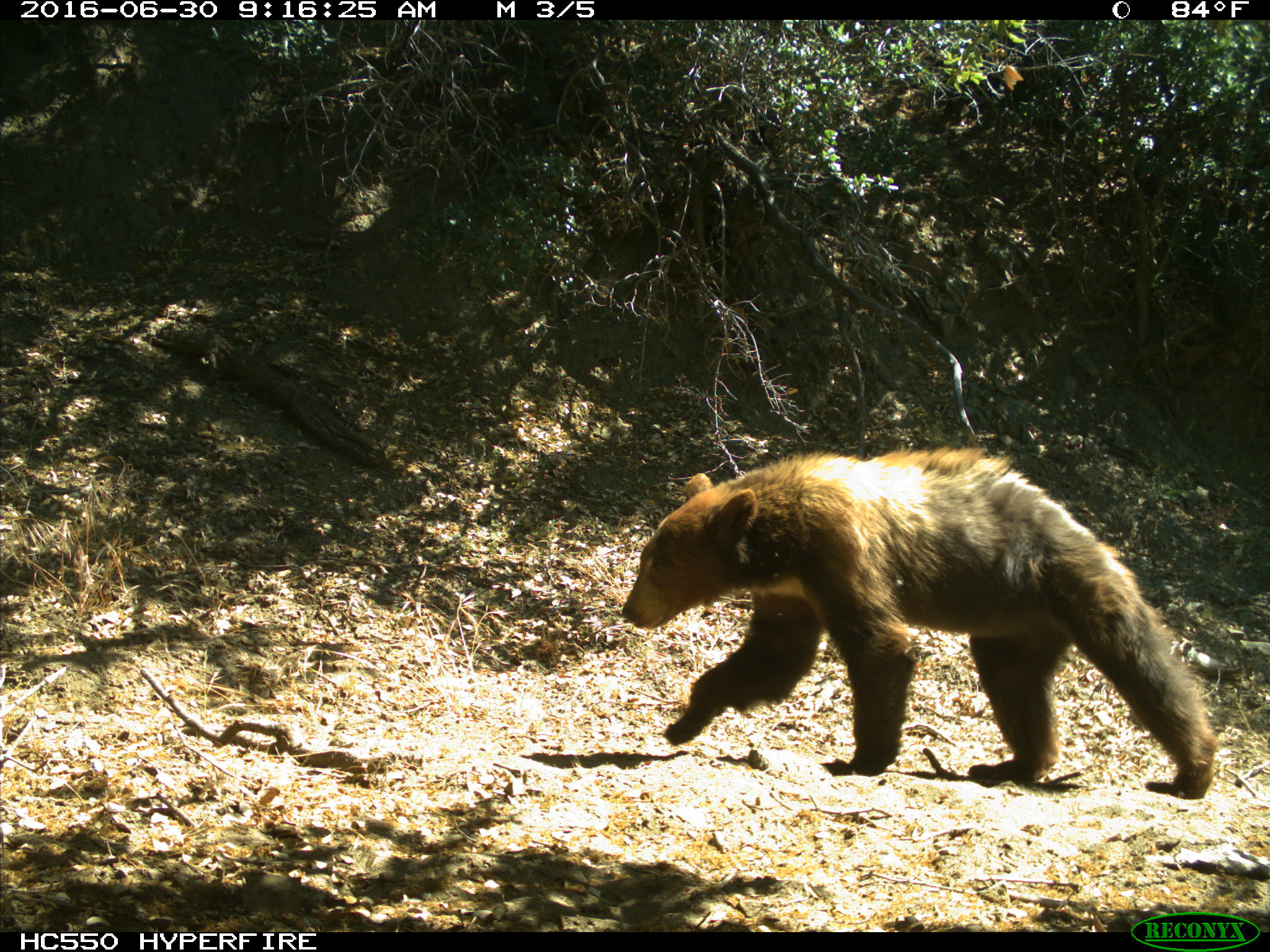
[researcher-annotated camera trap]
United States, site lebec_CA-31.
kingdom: Animalia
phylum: Chordata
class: Mammalia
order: Carnivora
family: Ursidae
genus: Ursus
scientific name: Ursus americanus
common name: american black bear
Ursus americanus (american black bear).